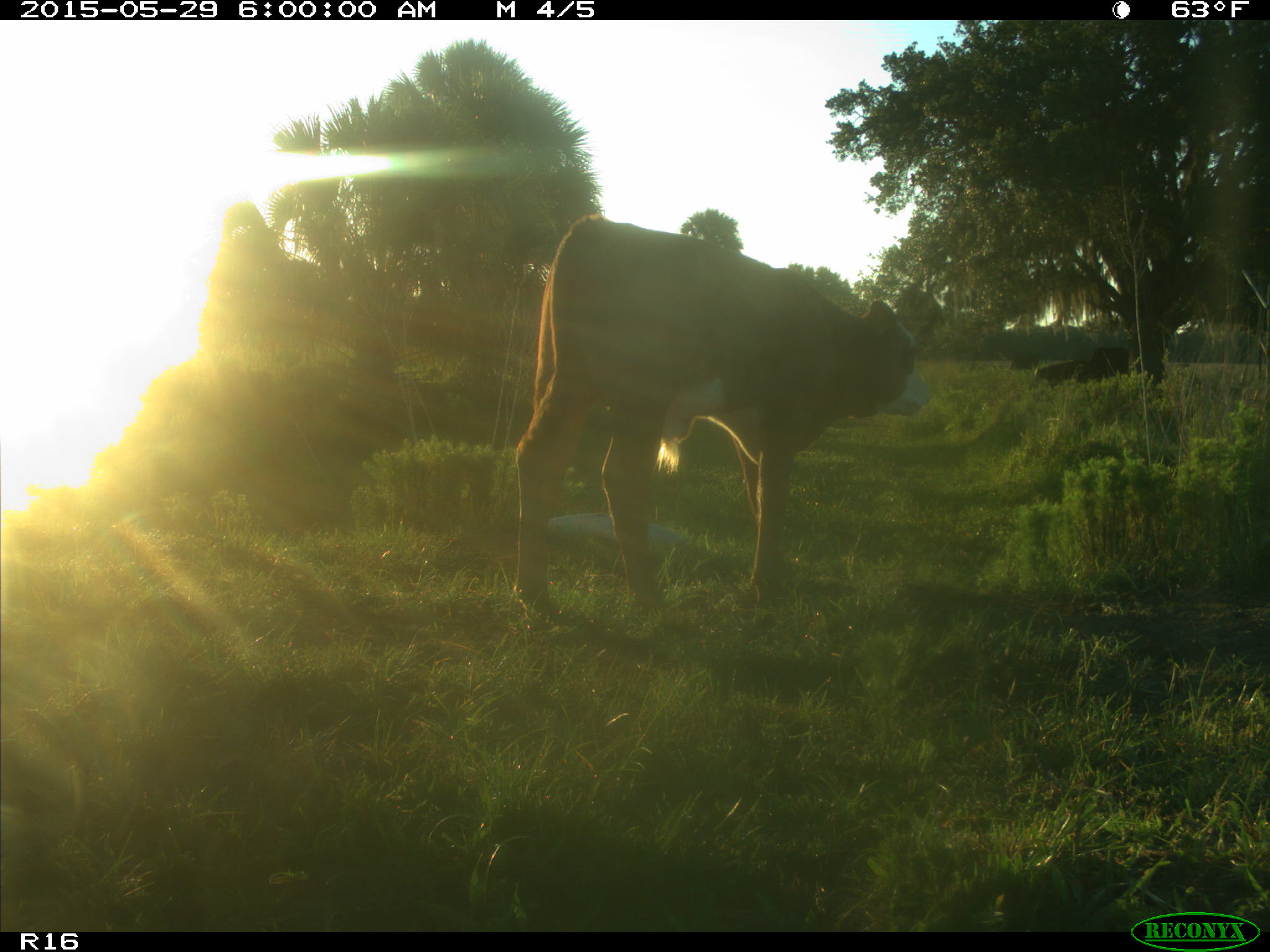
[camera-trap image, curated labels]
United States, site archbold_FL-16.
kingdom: Animalia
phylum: Chordata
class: Mammalia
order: Artiodactyla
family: Bovidae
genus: Bos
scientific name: Bos taurus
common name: domestic cow